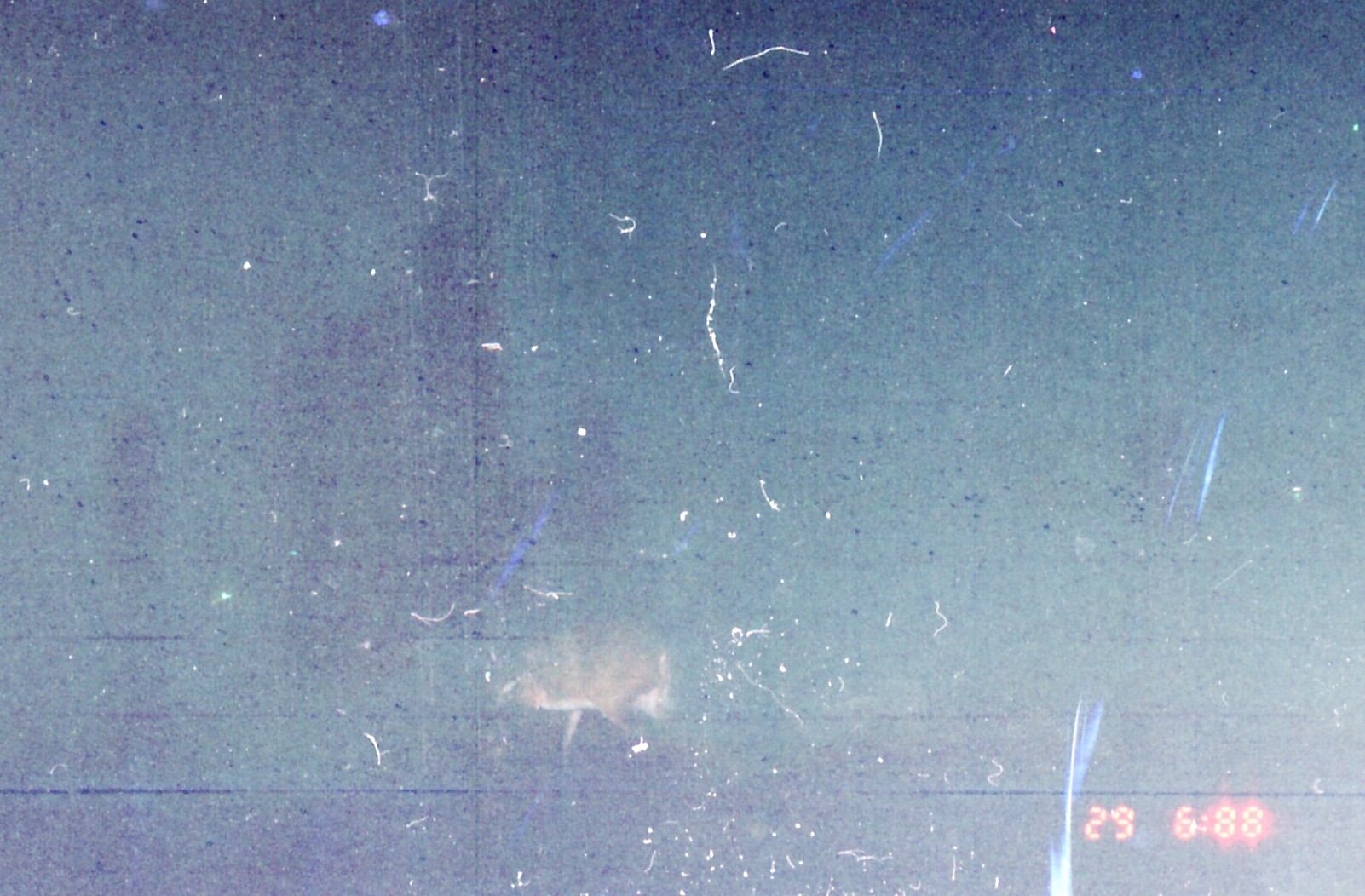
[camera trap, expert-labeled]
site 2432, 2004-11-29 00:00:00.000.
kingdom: Animalia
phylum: Chordata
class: Mammalia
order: Artiodactyla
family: Tragulidae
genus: Tragulus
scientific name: Tragulus napu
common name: greater oriental chevrotain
Tragulus napu (greater oriental chevrotain), count 1.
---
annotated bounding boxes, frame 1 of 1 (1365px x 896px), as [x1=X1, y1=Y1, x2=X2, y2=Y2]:
tragulus napu: [x1=480, y1=613, x2=679, y2=767]